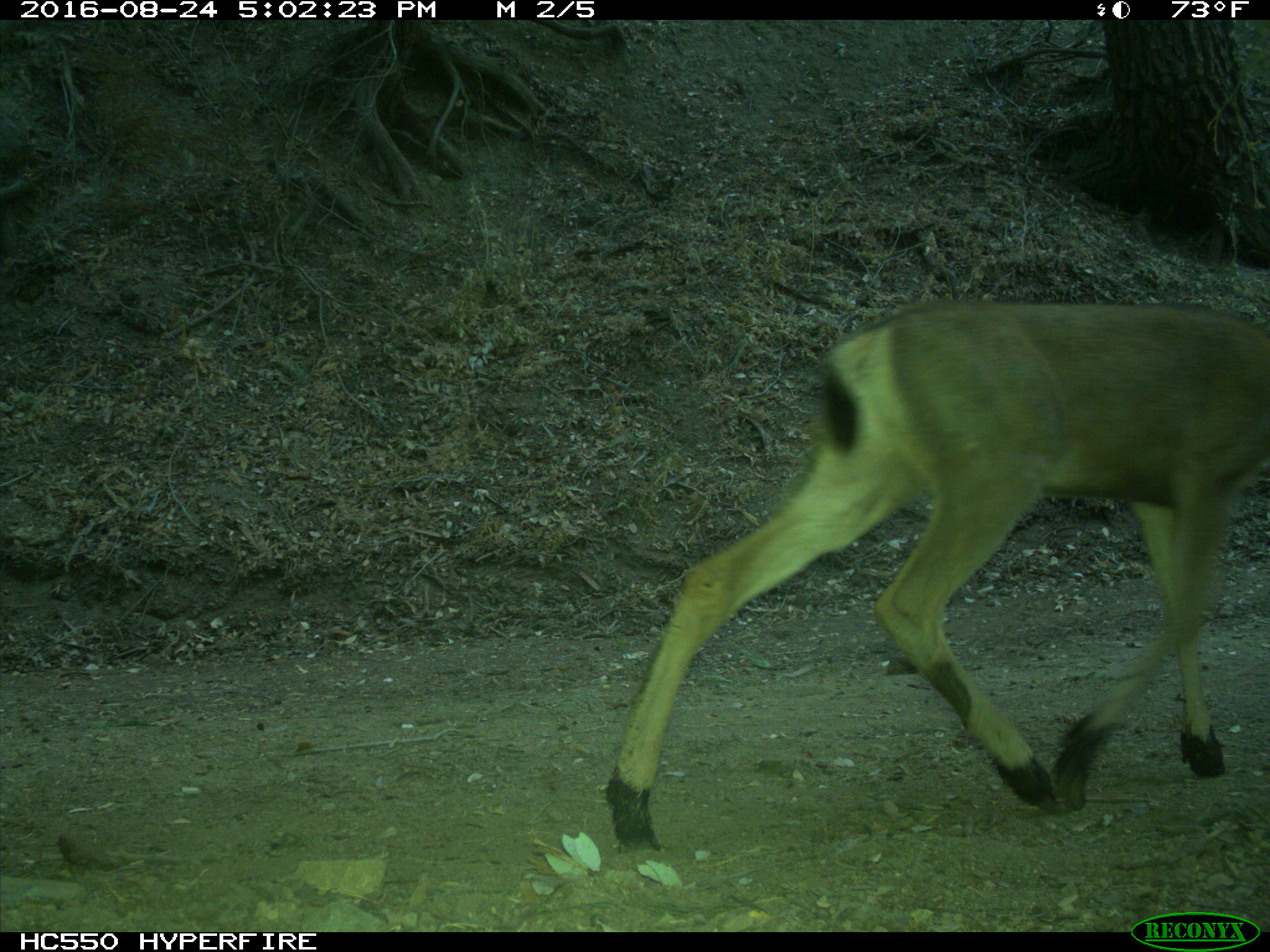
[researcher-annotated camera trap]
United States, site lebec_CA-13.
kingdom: Animalia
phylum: Chordata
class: Mammalia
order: Artiodactyla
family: Cervidae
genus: Odocoileus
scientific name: Odocoileus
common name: deer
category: unidentified deer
Unidentified deer (deer) (Odocoileus).